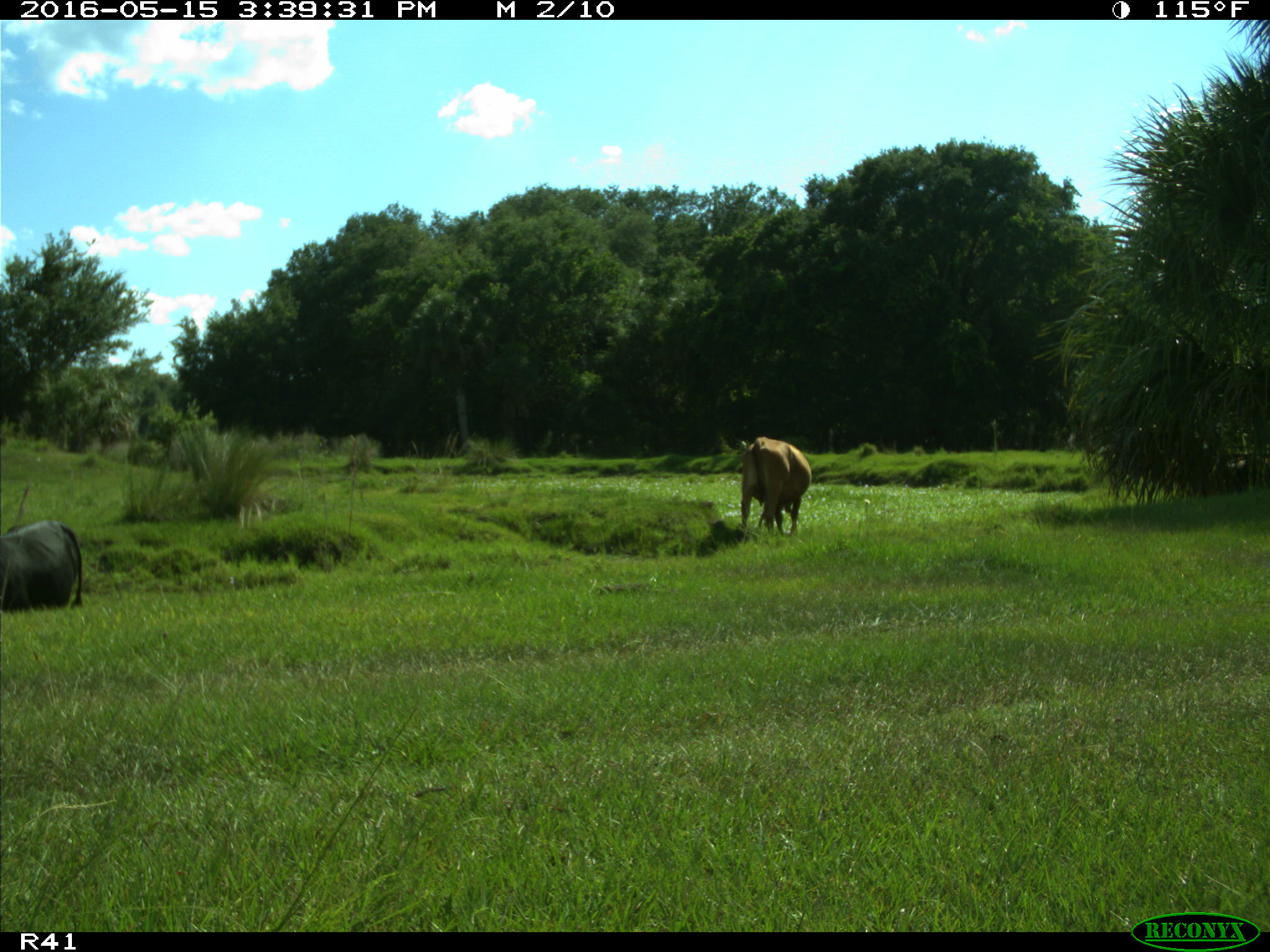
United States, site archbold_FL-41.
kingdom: Animalia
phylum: Chordata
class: Mammalia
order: Artiodactyla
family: Bovidae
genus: Bos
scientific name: Bos taurus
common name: domestic cow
Bos taurus (domestic cow).